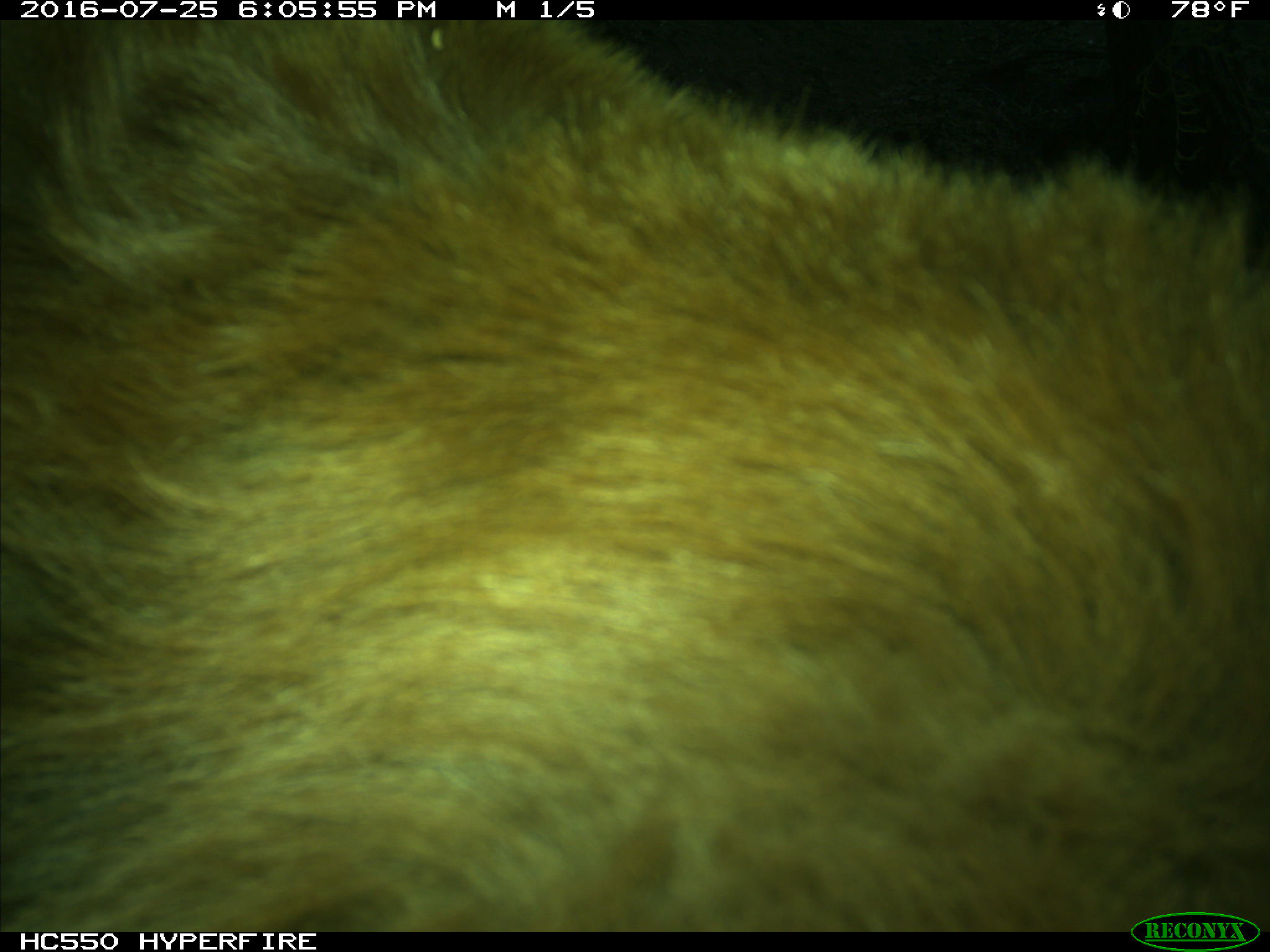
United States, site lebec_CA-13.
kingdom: Animalia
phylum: Chordata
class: Mammalia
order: Carnivora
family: Ursidae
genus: Ursus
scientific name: Ursus americanus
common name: american black bear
Ursus americanus (american black bear).